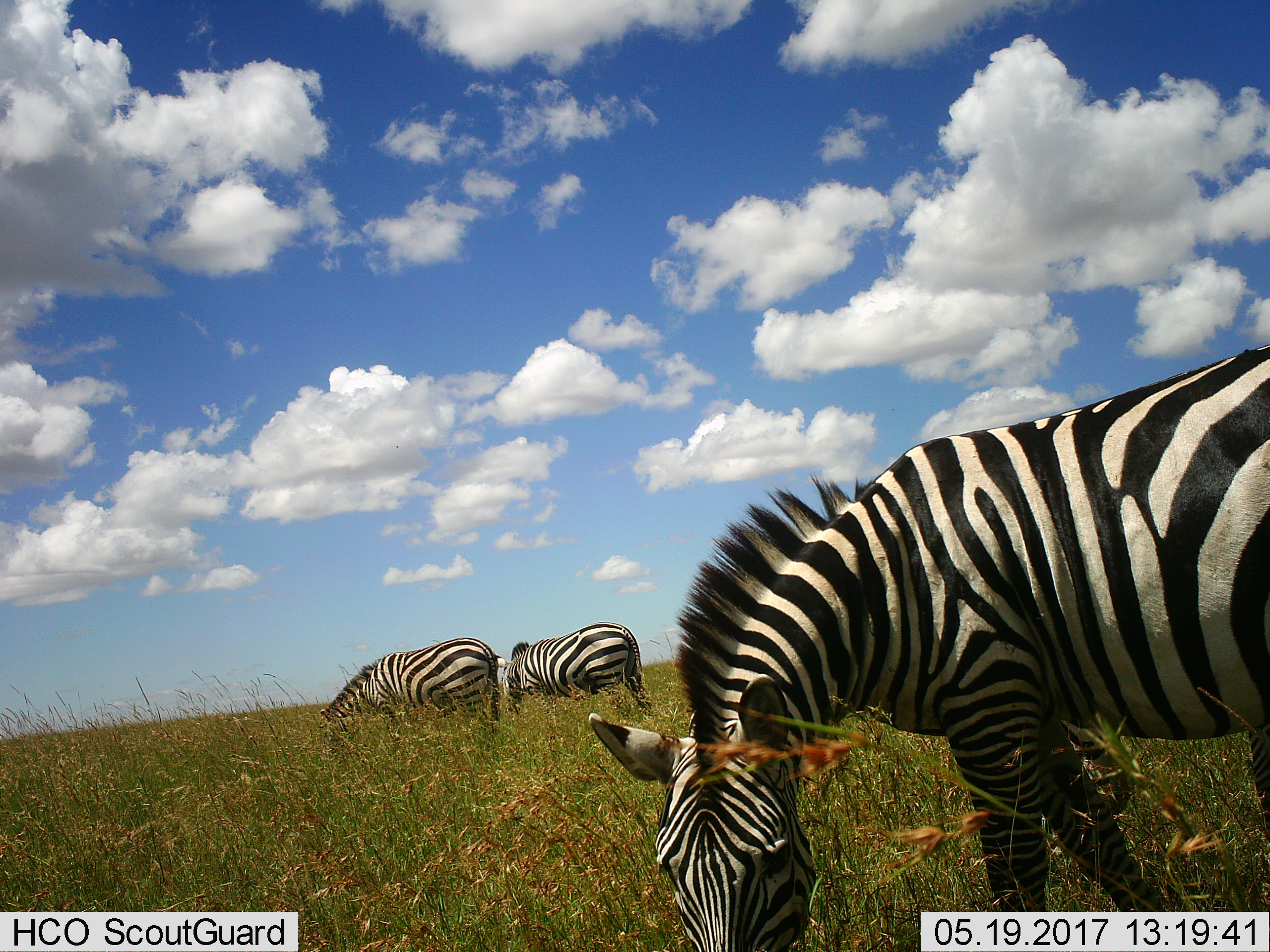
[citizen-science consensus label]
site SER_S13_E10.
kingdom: Animalia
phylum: Chordata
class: Mammalia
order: Perissodactyla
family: Equidae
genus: Equus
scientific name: Equus quagga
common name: plains zebra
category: zebraplains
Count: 3.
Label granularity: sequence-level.